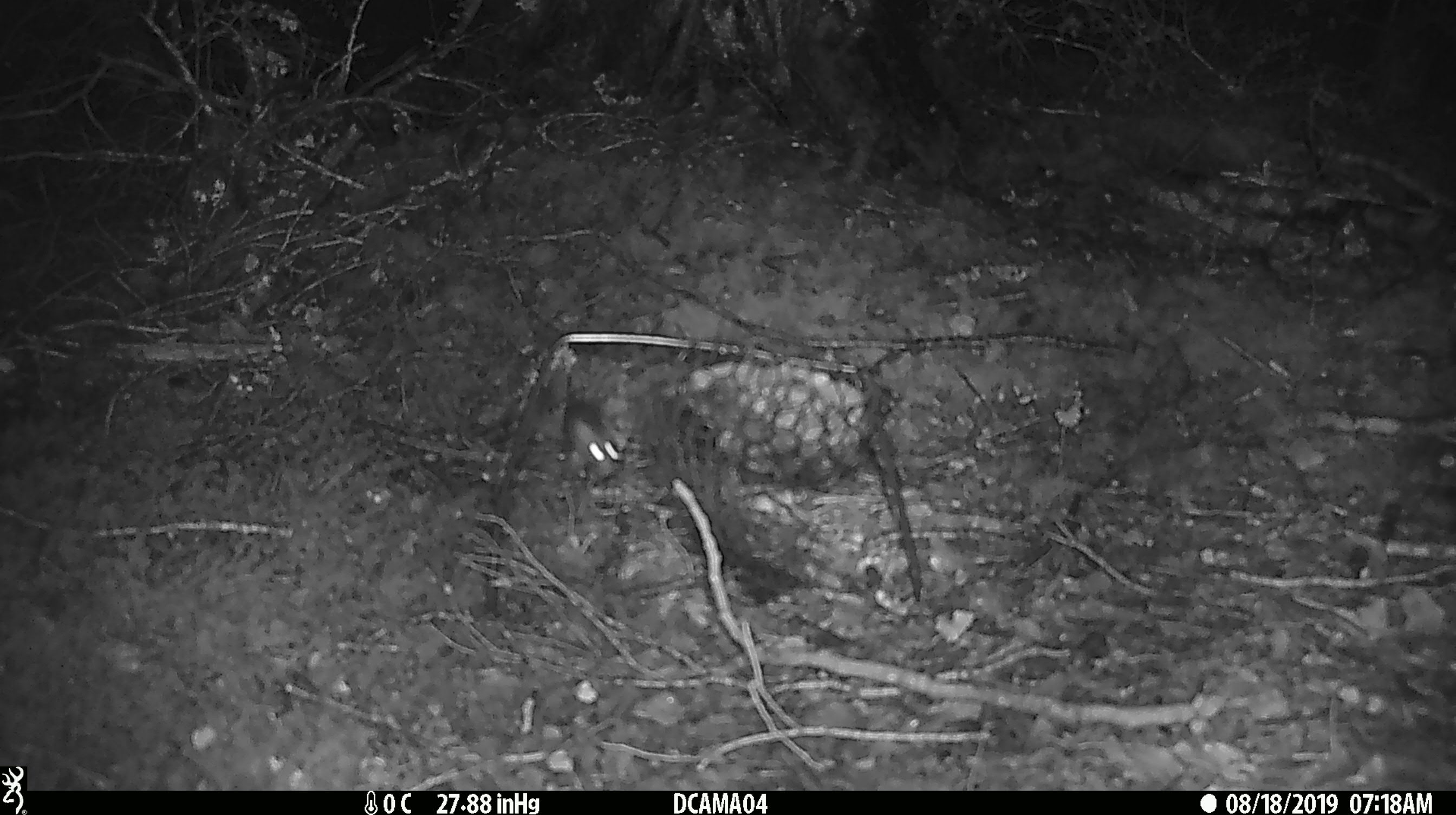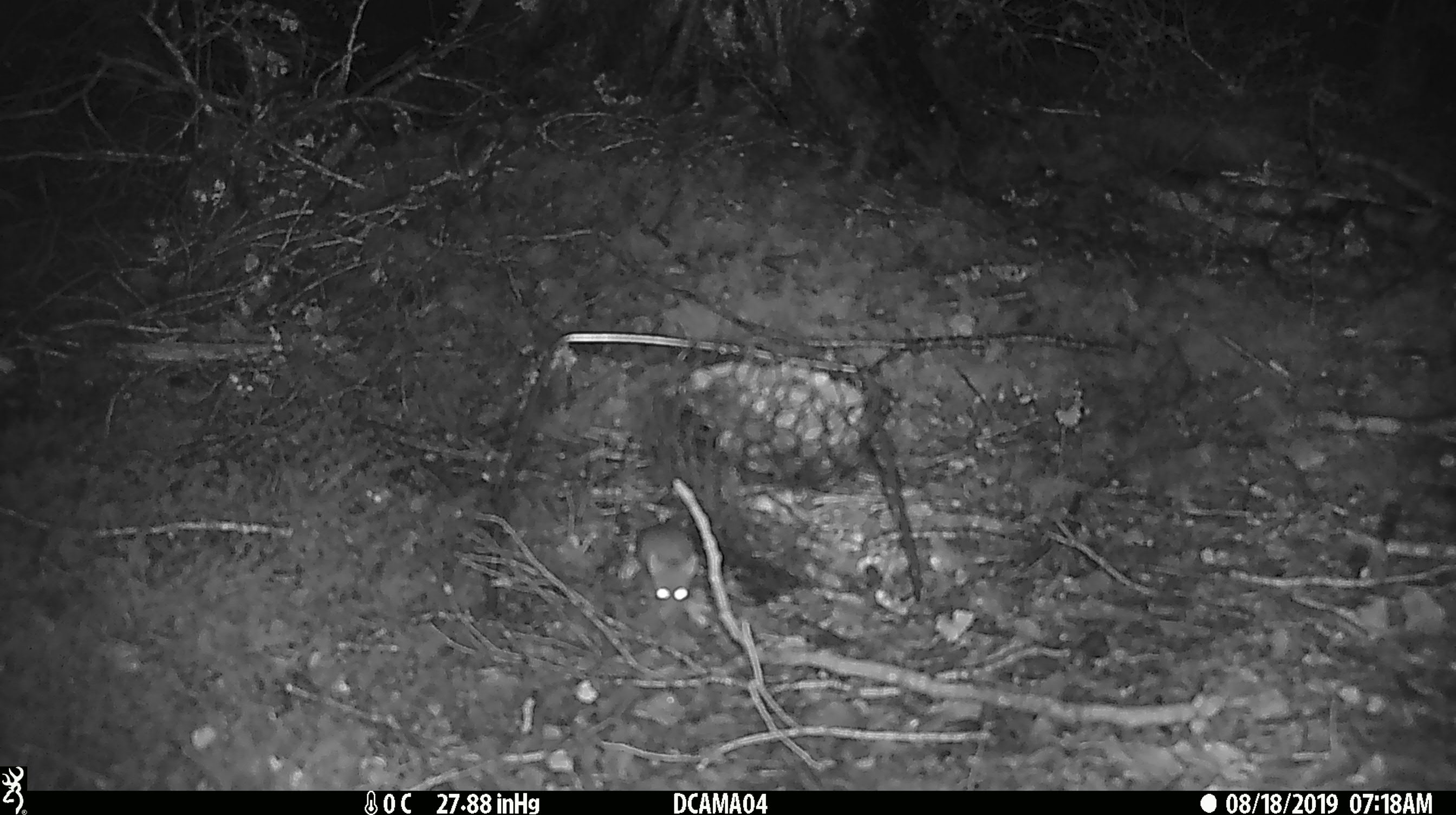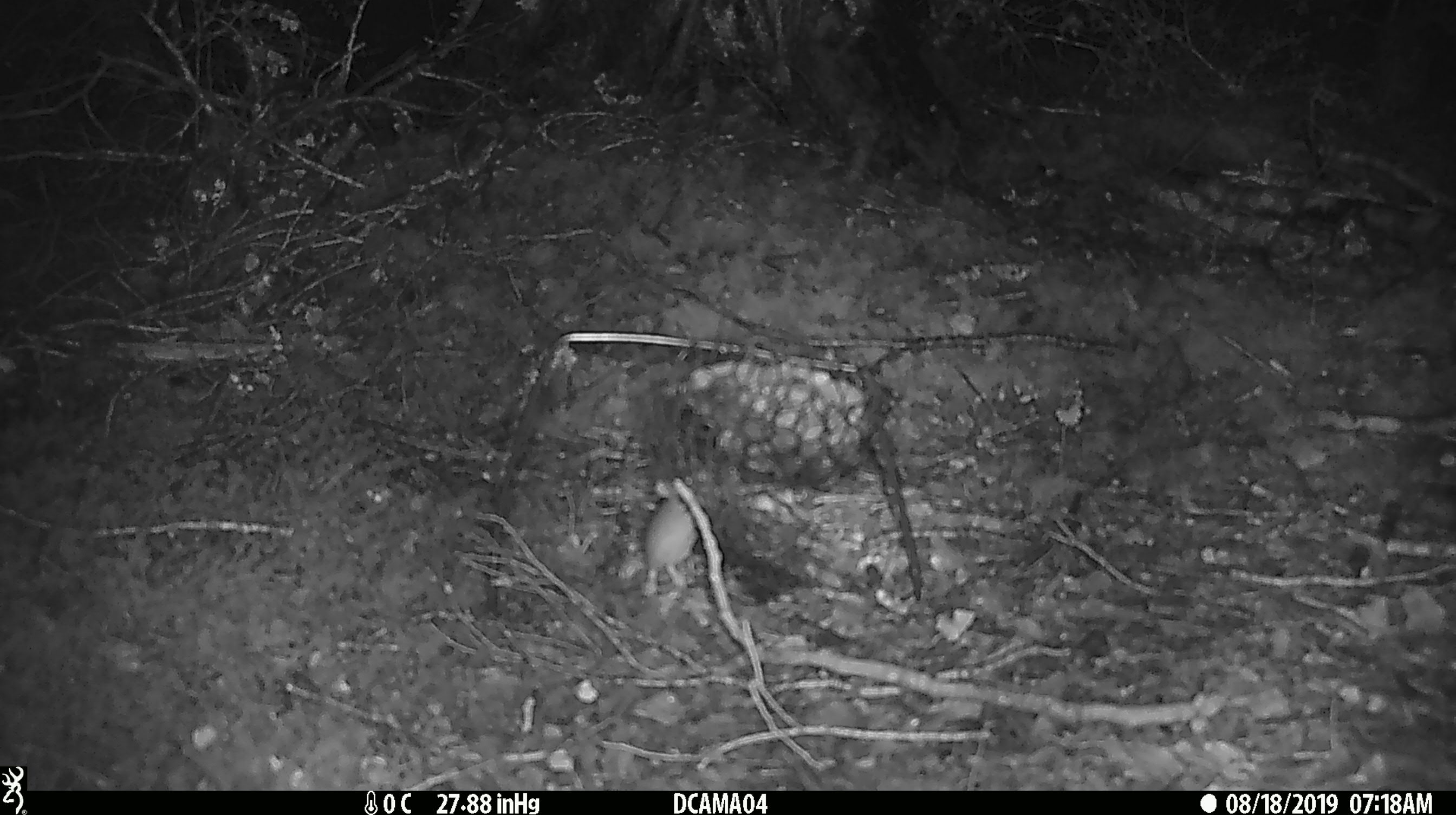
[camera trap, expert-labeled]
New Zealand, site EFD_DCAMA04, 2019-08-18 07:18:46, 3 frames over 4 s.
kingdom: Animalia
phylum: Chordata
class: Mammalia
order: Rodentia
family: Muridae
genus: Mus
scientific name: Mus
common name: mouse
Mouse (Mus).